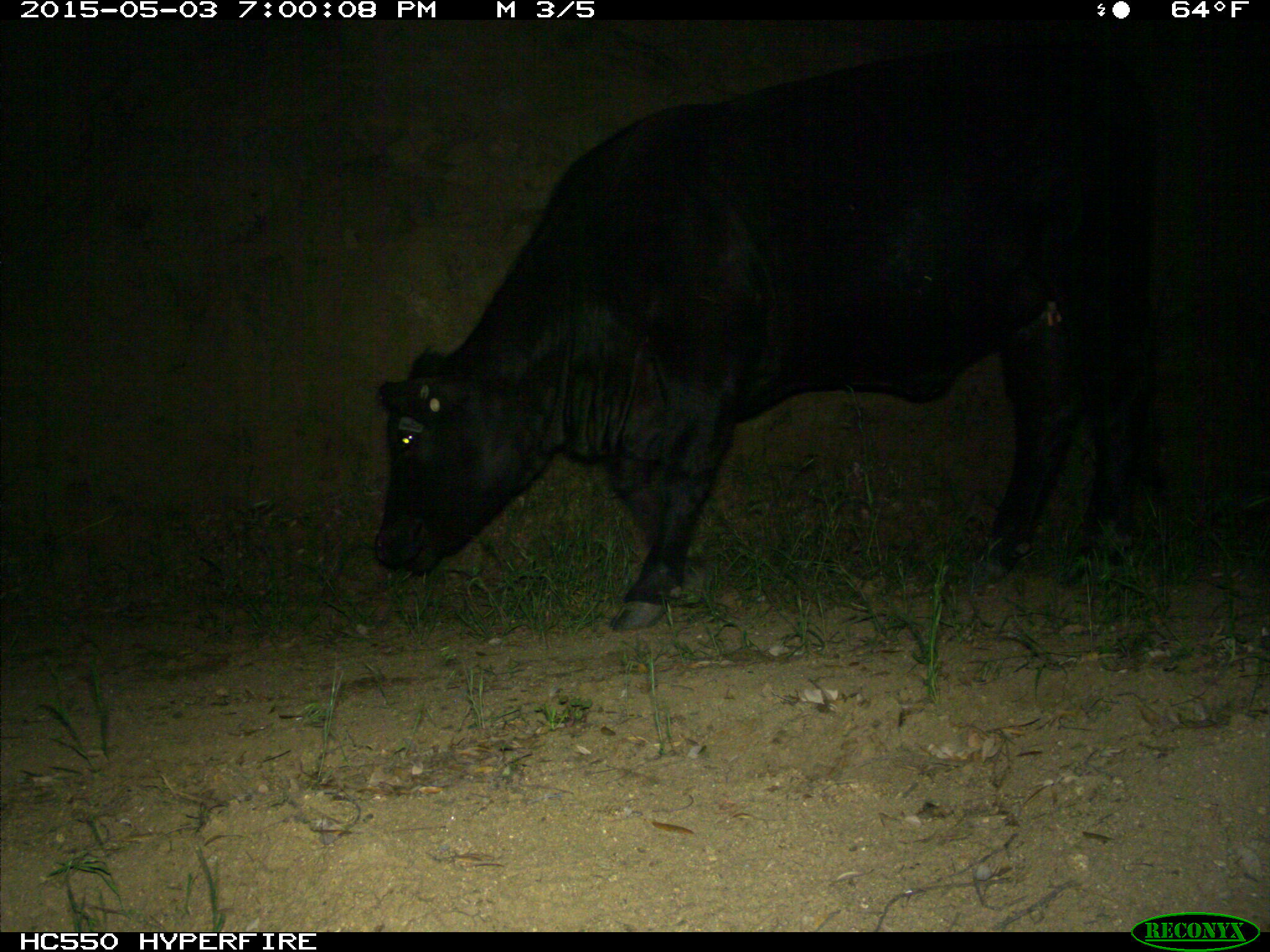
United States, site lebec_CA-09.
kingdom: Animalia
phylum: Chordata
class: Mammalia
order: Artiodactyla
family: Bovidae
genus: Bos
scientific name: Bos taurus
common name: domestic cow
Bos taurus (domestic cow).